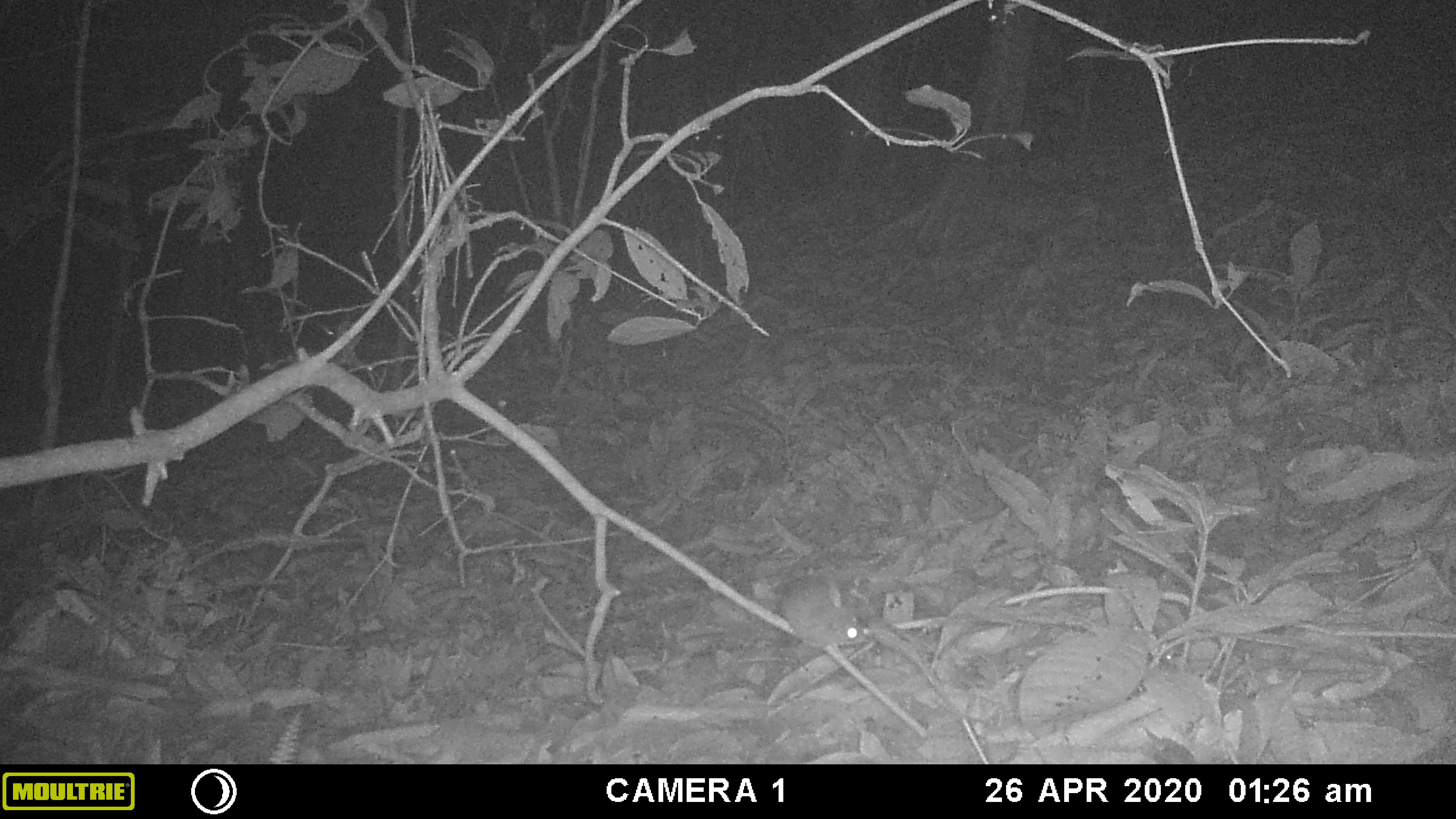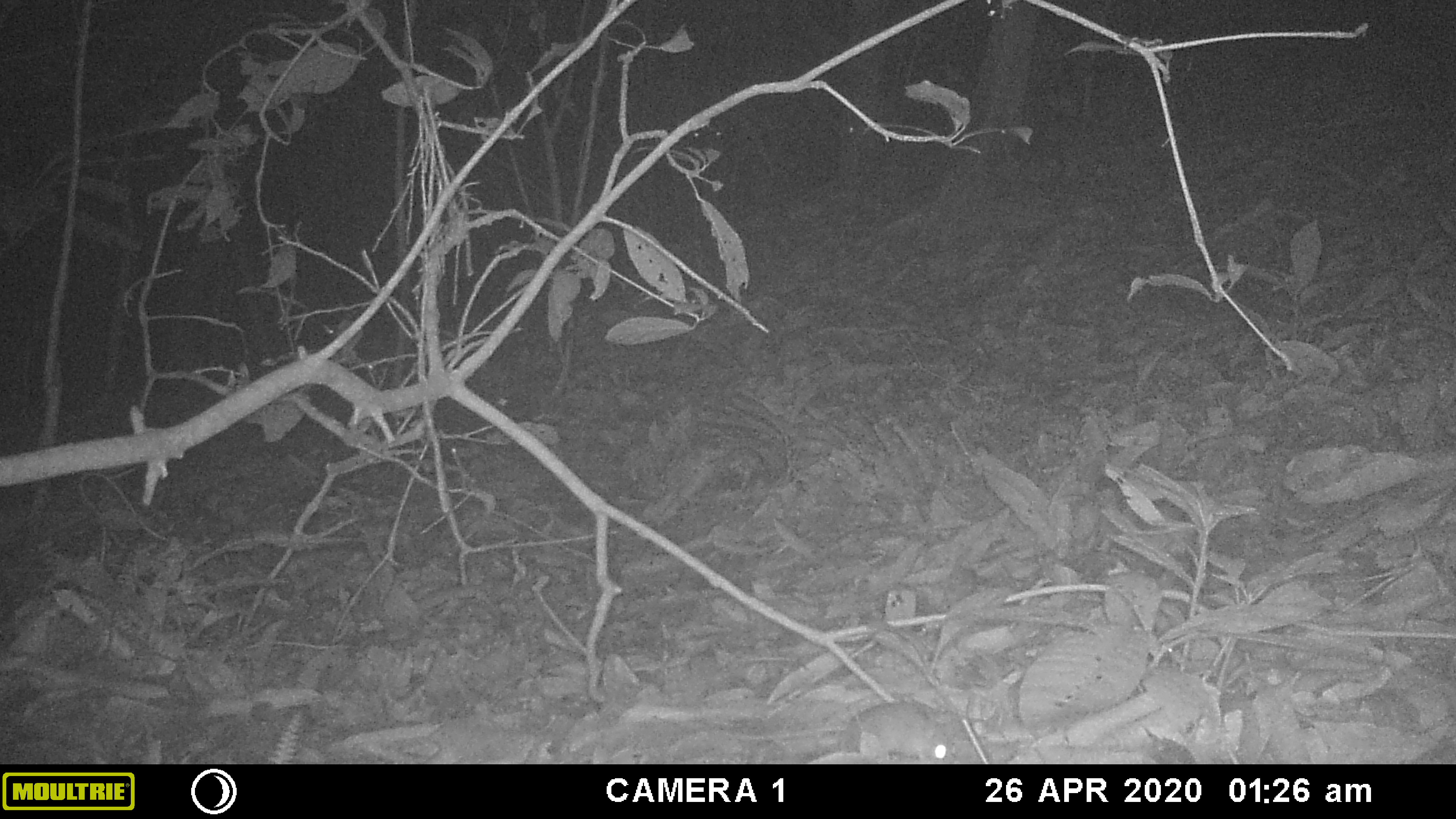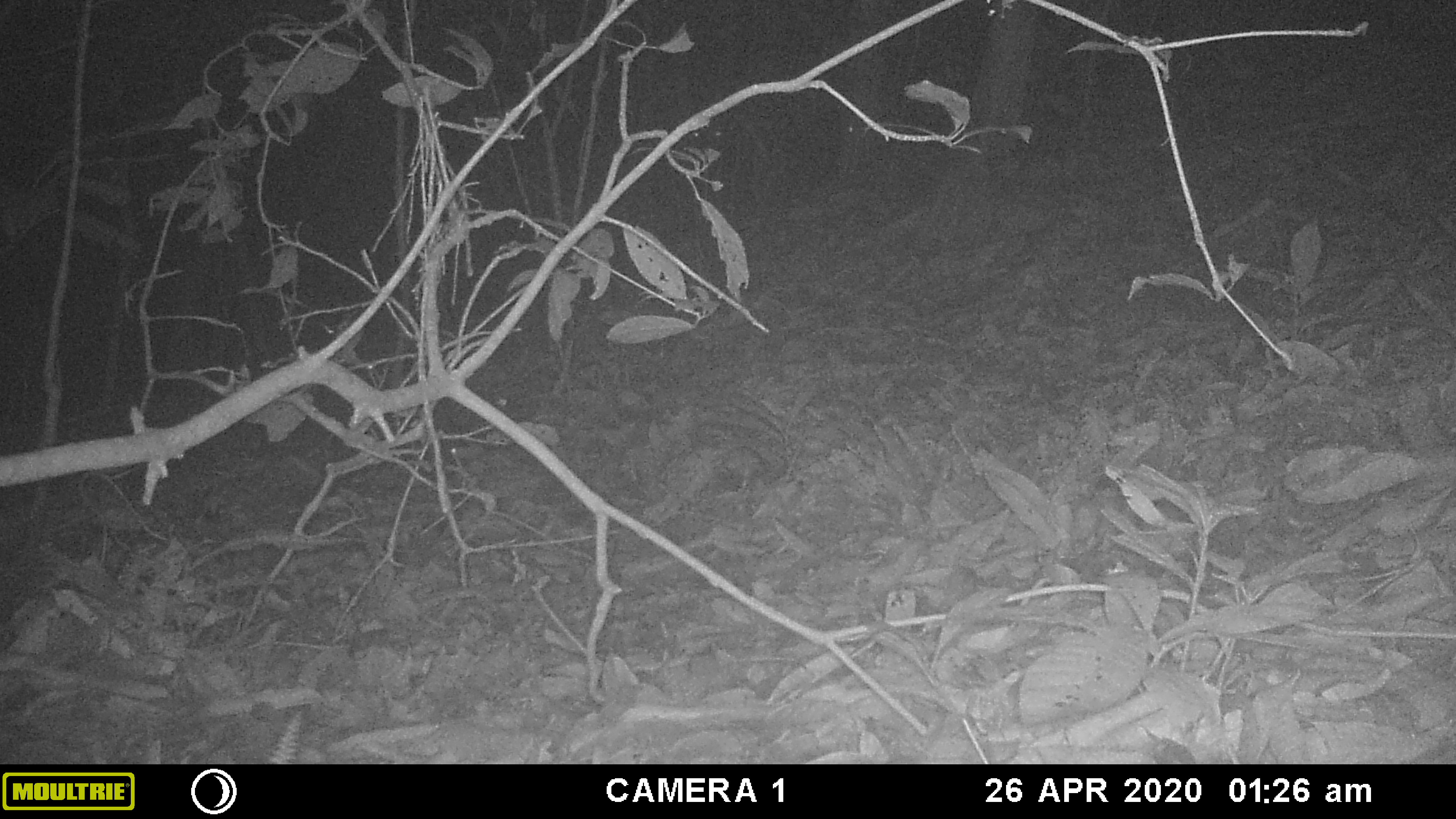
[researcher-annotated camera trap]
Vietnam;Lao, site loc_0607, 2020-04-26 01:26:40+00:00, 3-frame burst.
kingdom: Animalia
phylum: Chordata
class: Mammalia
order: Rodentia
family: Muridae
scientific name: Muridae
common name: old-world mice and rats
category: unidentified murid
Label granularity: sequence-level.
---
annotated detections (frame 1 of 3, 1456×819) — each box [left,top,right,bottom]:
unidentified murid: [779,573,872,649]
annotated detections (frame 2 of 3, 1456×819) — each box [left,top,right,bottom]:
unidentified murid: [726,700,961,764]